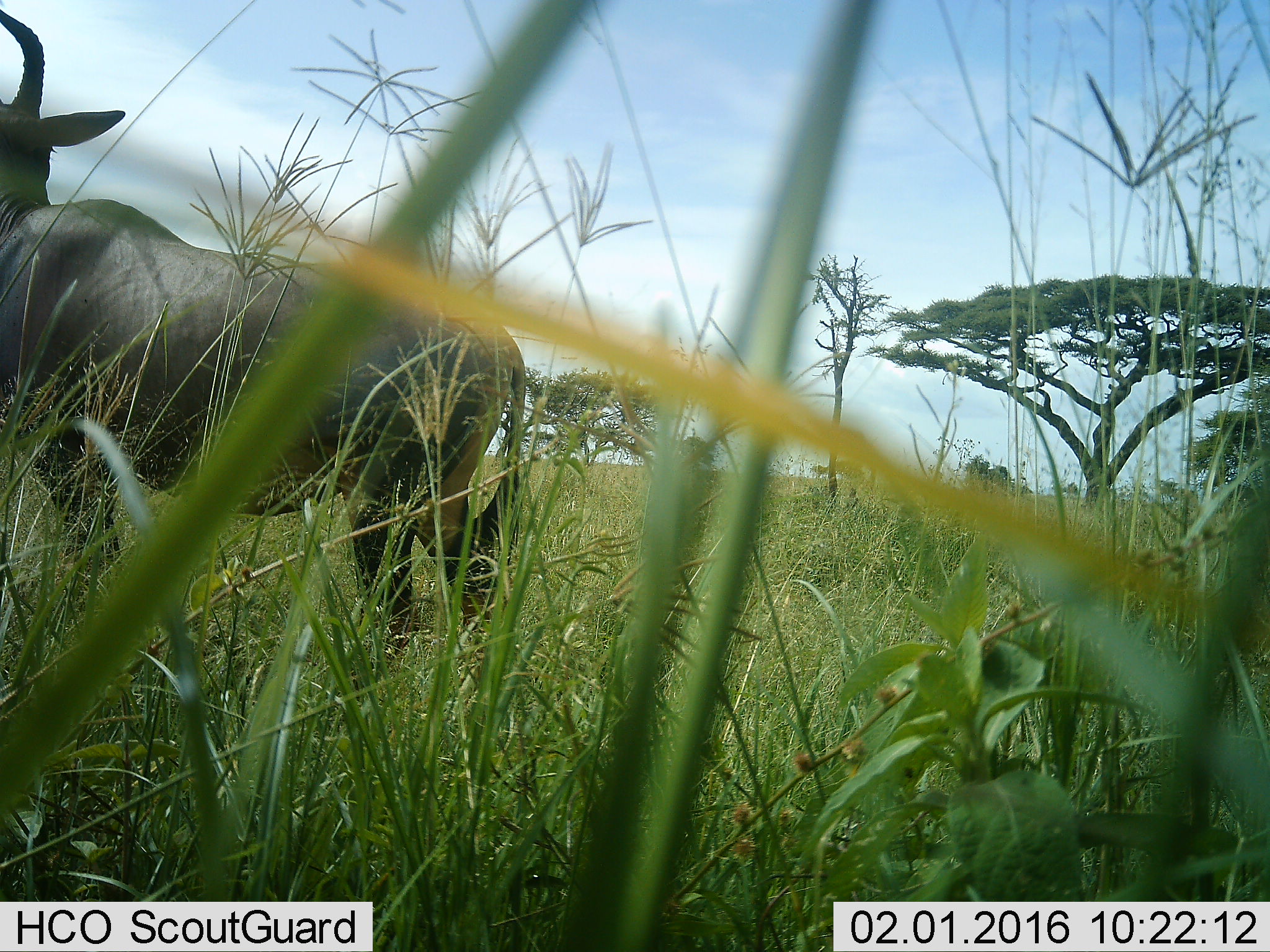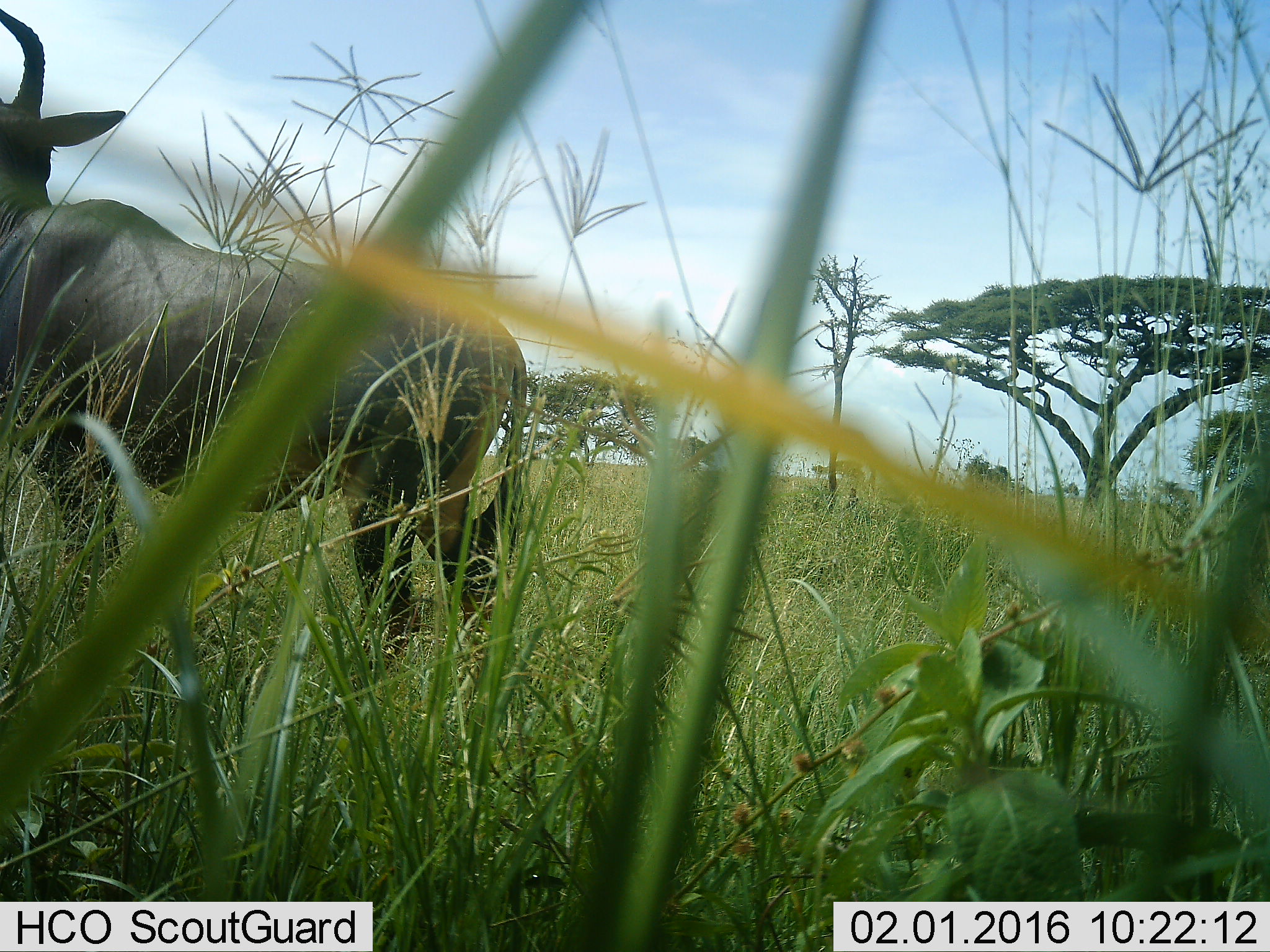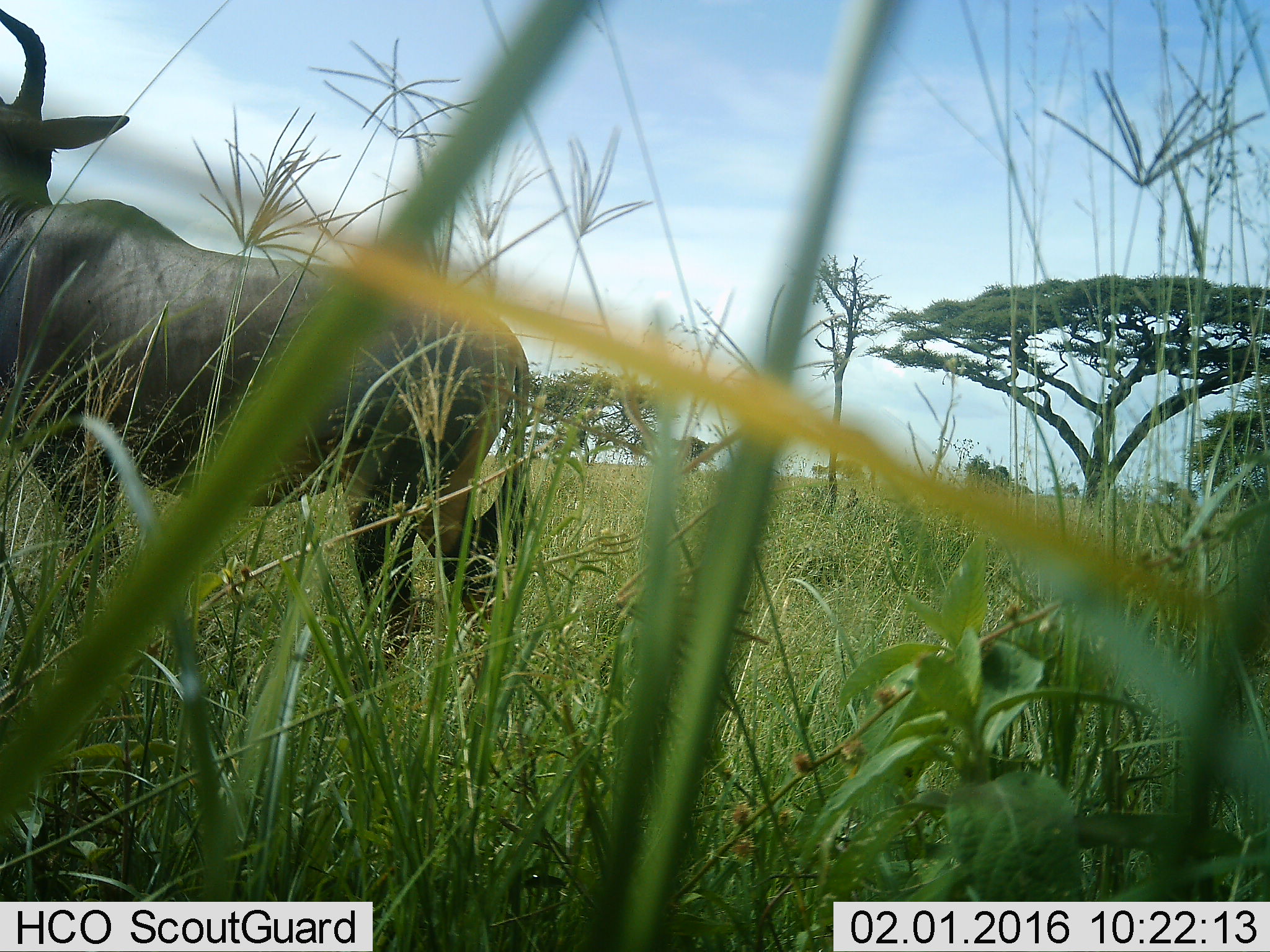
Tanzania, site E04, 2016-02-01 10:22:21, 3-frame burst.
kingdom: Animalia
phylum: Chordata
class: Mammalia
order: Artiodactyla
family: Bovidae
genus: Damaliscus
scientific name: Damaliscus lunatus jimela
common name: topi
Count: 1.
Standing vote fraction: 100%.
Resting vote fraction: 0%.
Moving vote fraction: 0%.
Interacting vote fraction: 0%.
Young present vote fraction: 0%.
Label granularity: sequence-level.